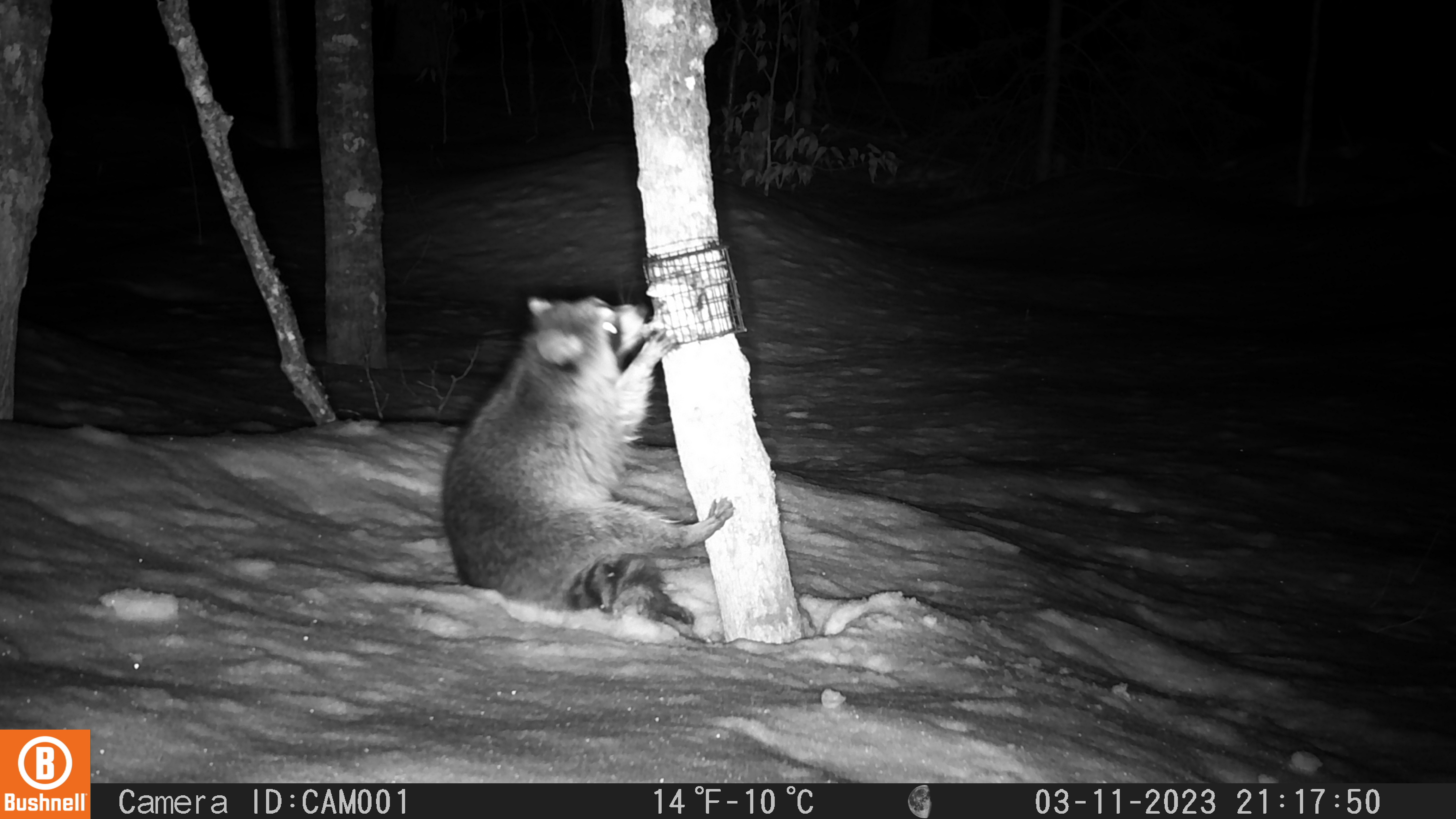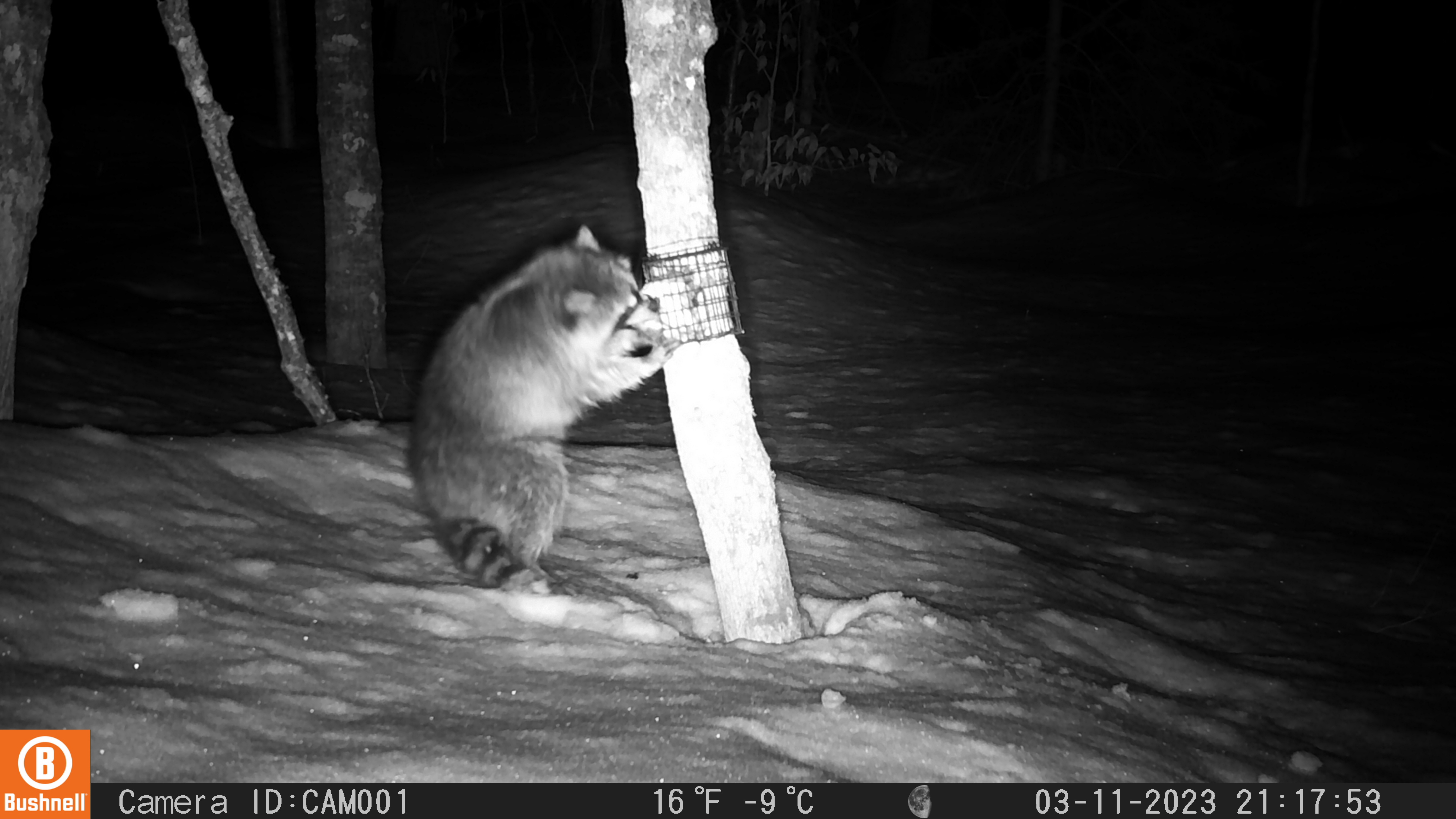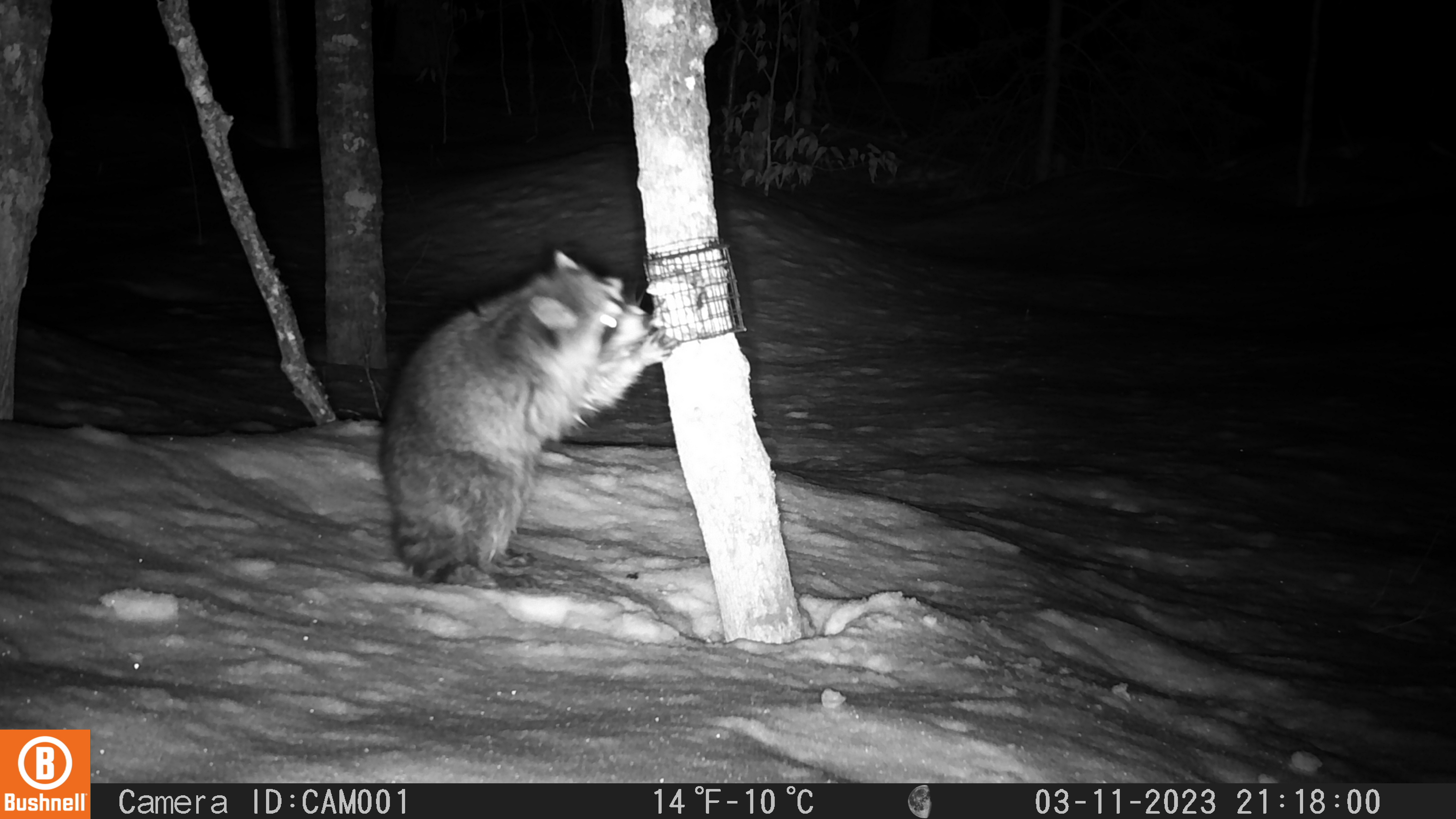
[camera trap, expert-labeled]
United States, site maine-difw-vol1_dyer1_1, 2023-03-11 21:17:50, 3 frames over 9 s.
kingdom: Animalia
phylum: Chordata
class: Mammalia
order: Carnivora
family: Procyonidae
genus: Procyon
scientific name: Procyon lotor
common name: raccoon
Raccoon (Procyon lotor).